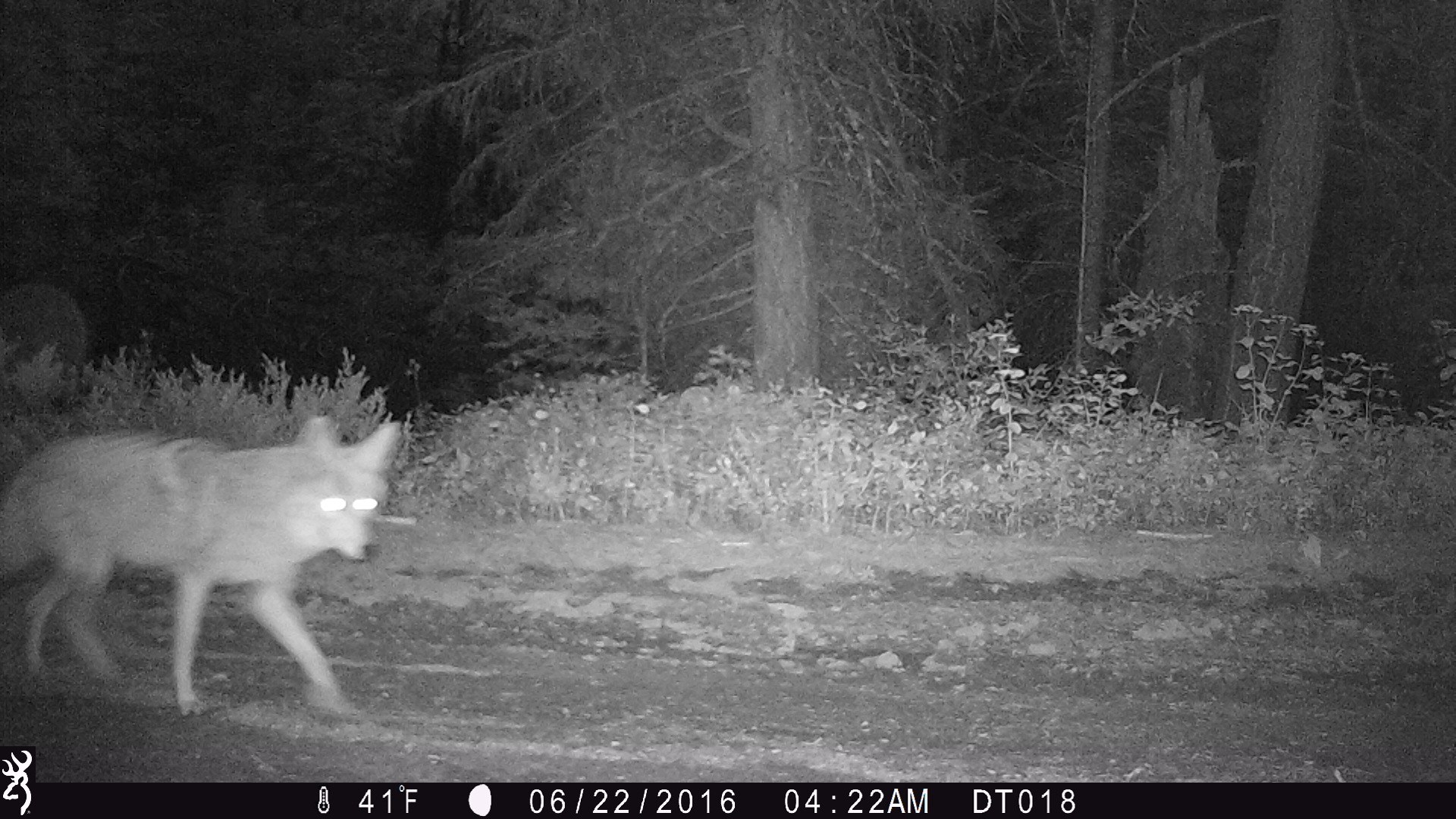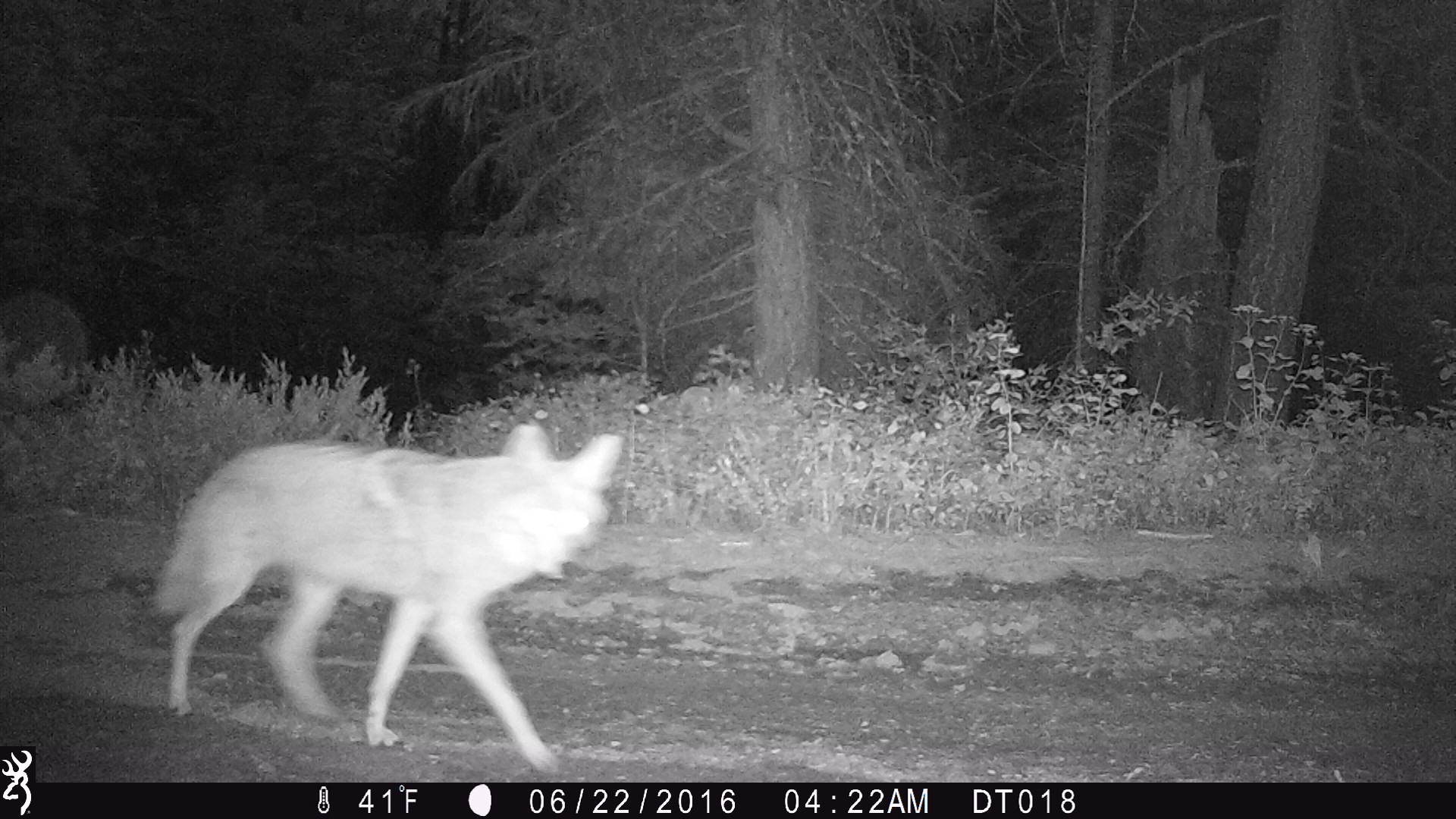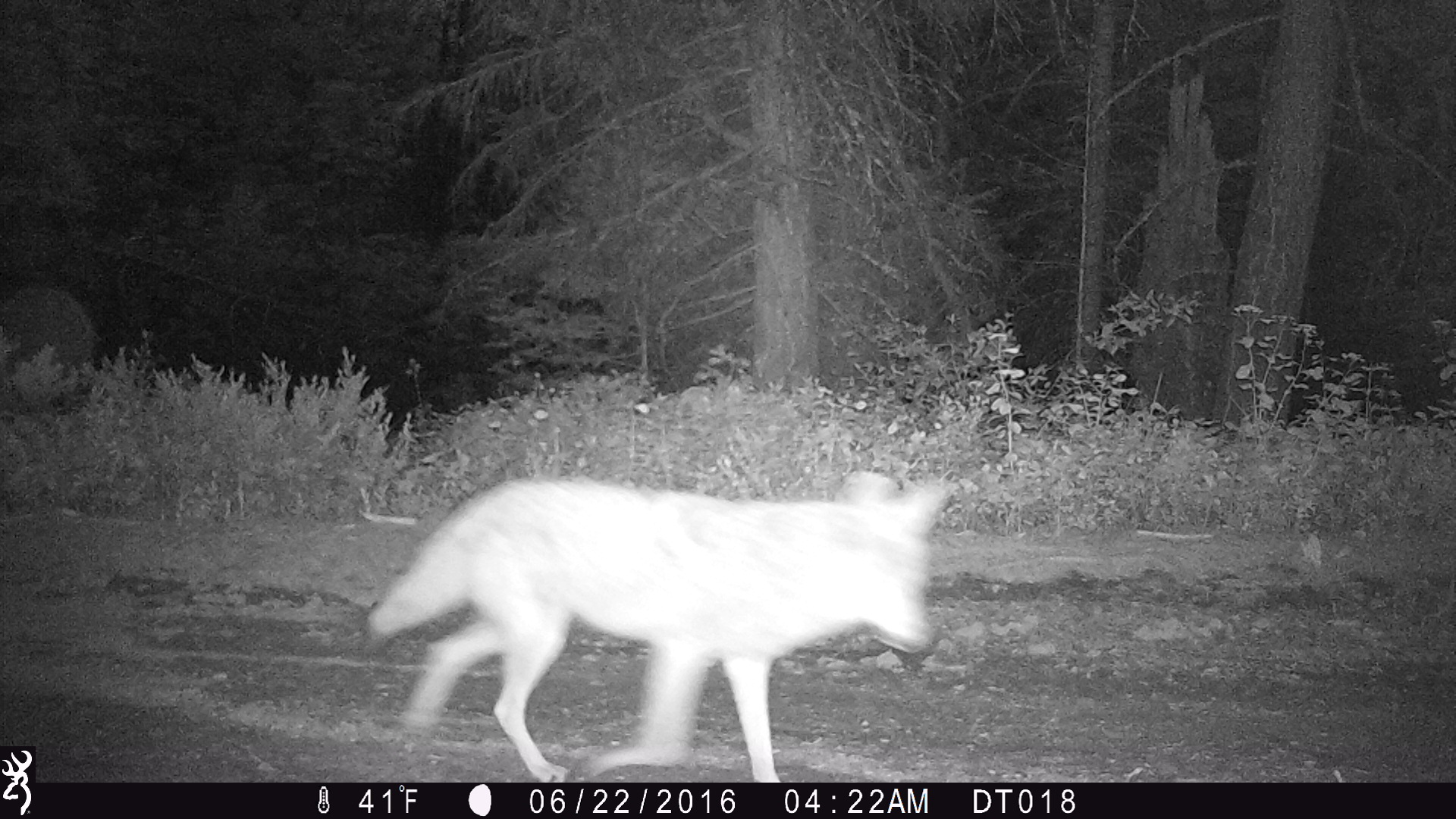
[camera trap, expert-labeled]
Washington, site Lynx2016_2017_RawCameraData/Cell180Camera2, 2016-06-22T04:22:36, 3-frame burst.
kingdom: Animalia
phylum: Chordata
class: Mammalia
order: Carnivora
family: Canidae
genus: Canis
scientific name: Canis latrans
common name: coyote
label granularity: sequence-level